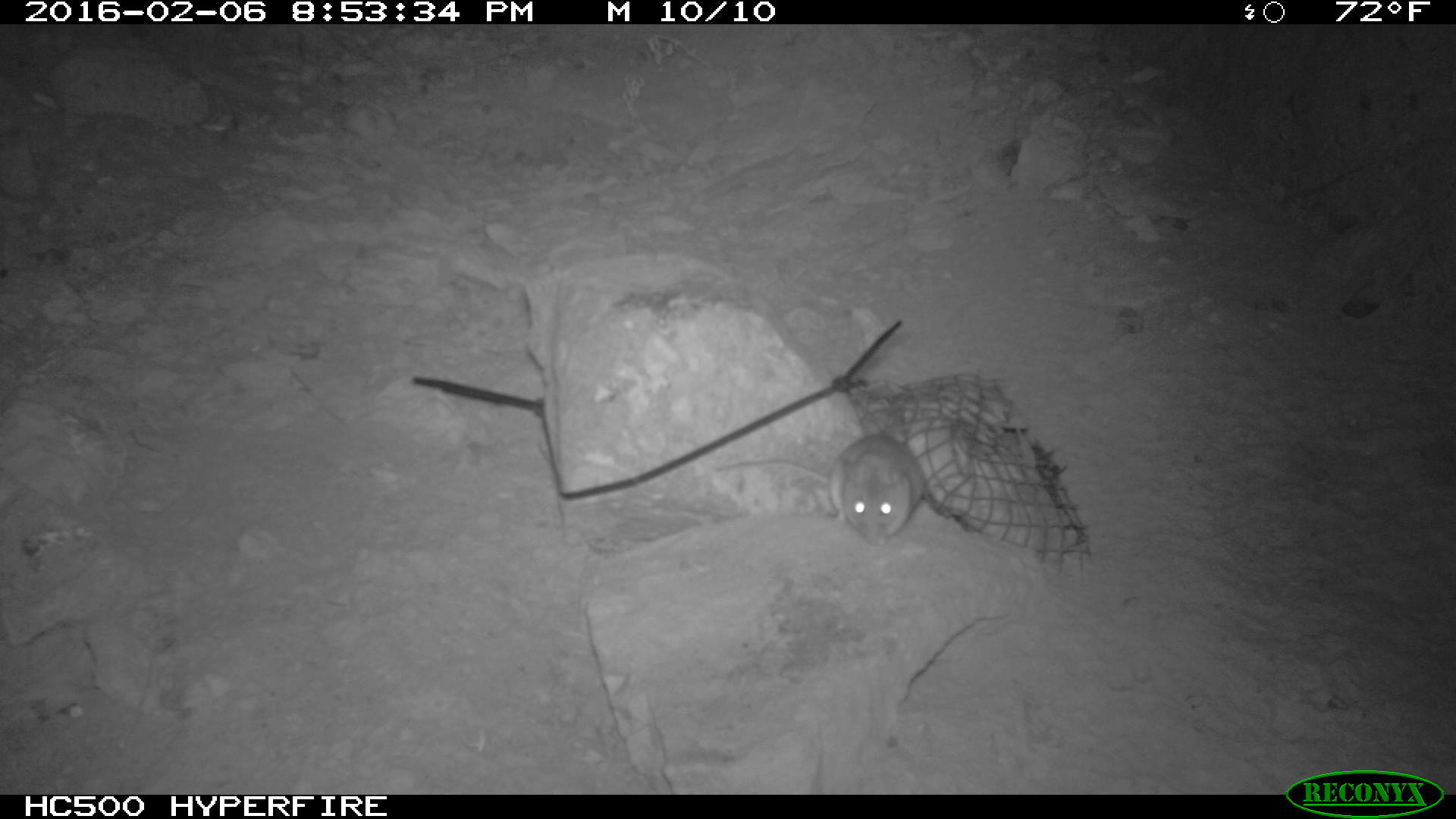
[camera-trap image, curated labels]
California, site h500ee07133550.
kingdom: Animalia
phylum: Chordata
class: Mammalia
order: Rodentia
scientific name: Rodentia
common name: rodent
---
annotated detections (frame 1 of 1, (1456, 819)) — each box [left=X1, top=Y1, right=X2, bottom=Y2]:
rodent: [left=711, top=433, right=924, bottom=548]